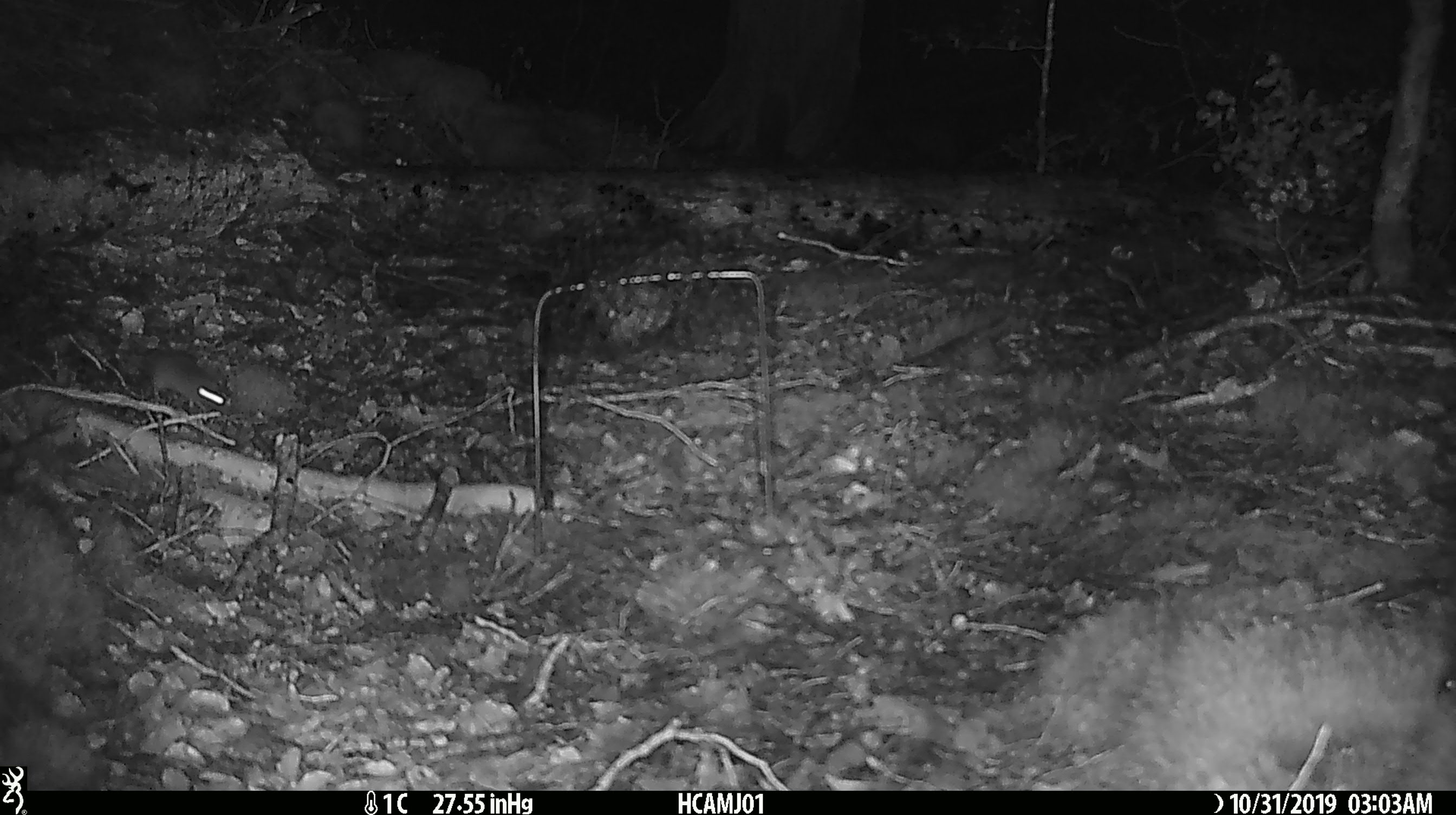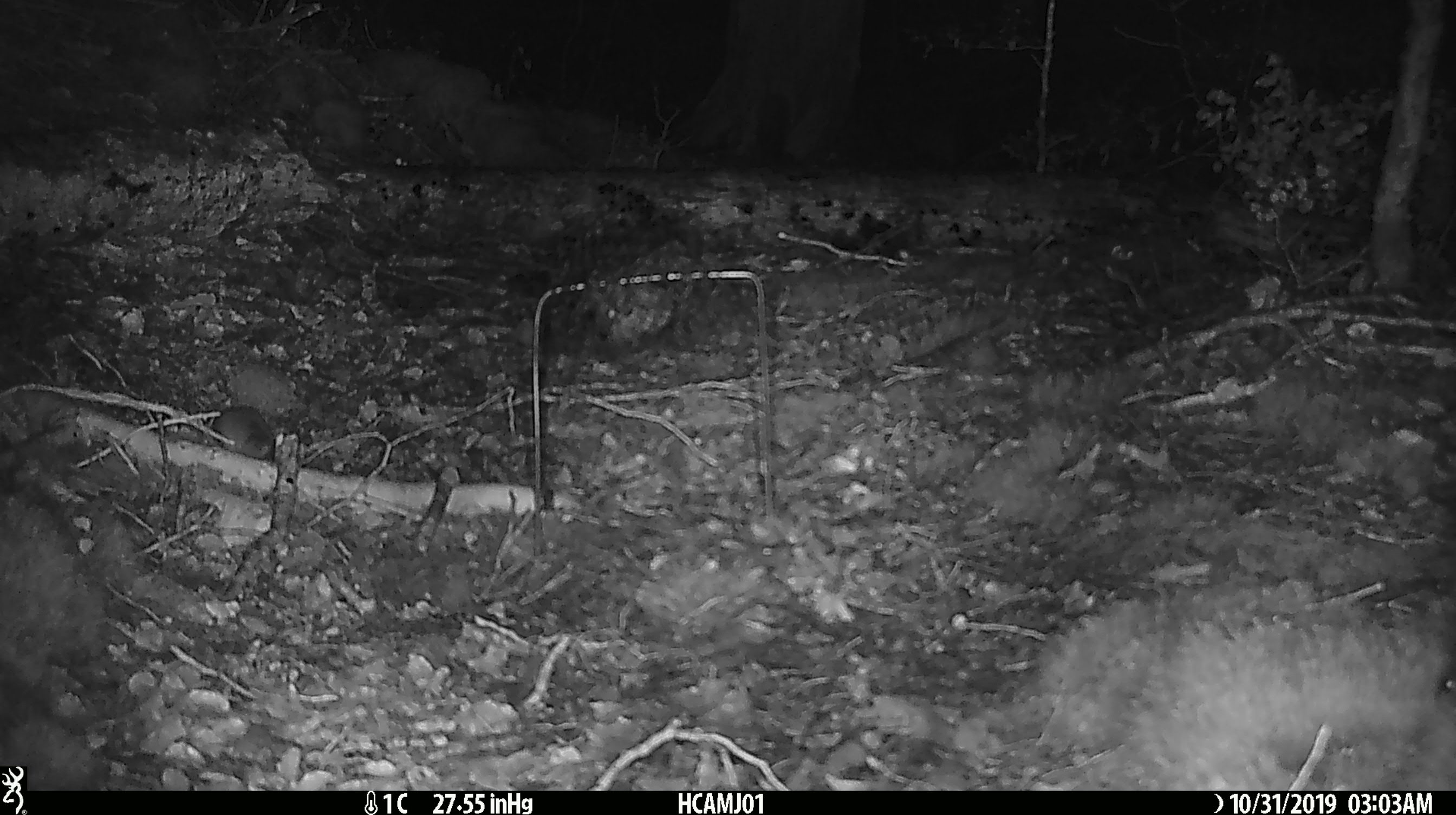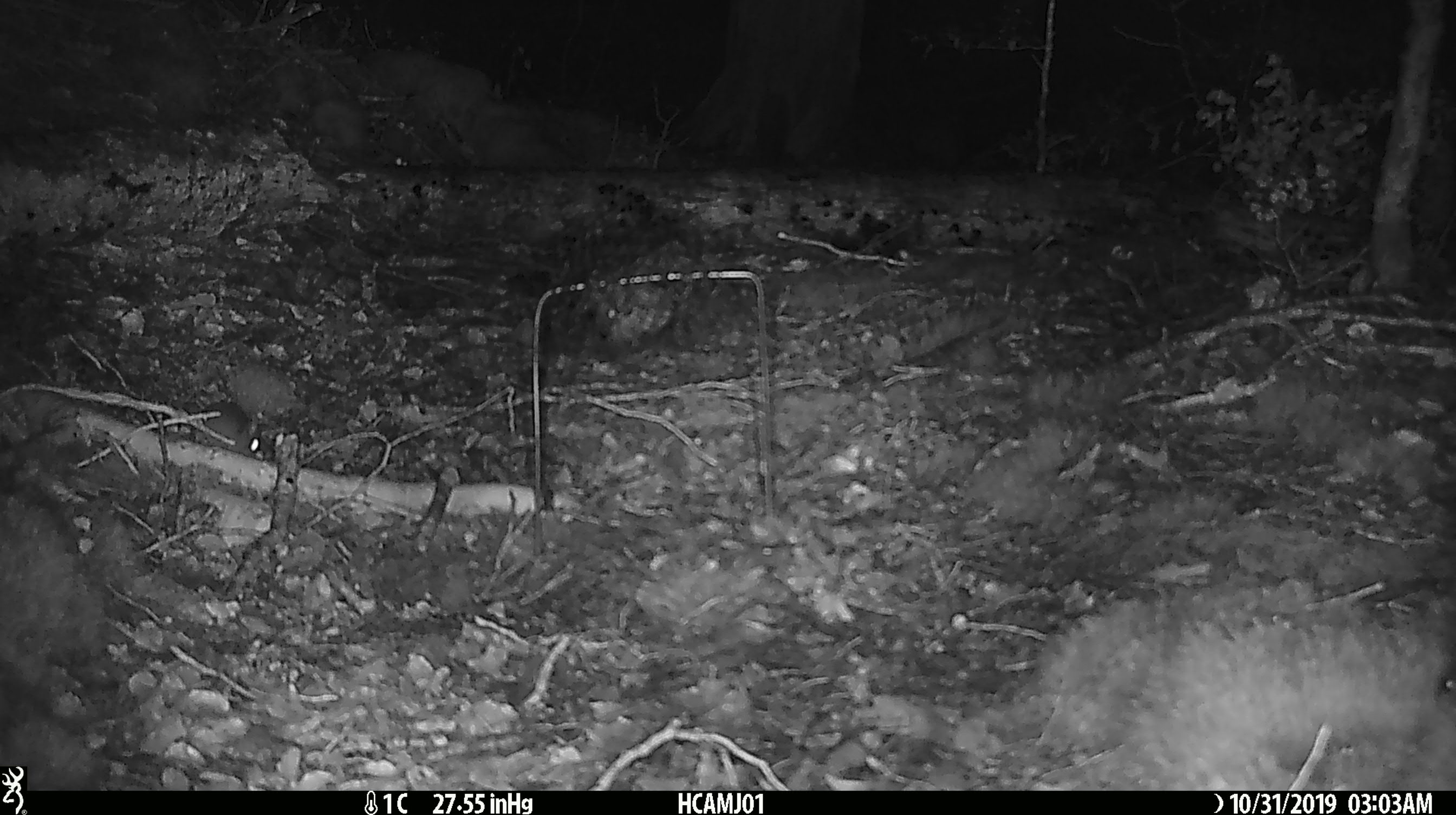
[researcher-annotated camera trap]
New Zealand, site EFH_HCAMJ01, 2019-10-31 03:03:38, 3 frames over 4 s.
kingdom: Animalia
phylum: Chordata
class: Mammalia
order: Rodentia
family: Muridae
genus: Mus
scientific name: Mus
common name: mouse